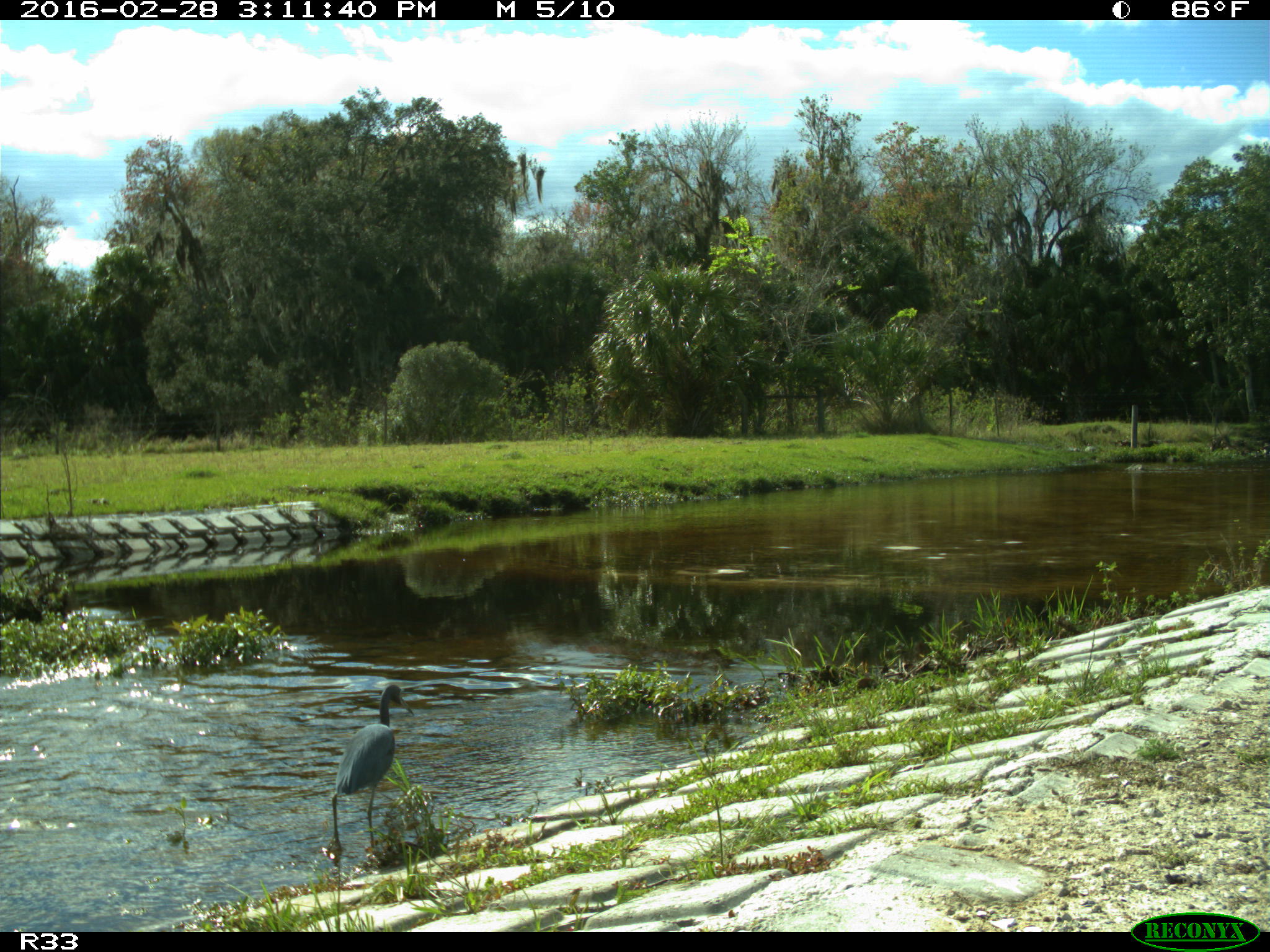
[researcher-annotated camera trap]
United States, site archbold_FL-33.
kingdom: Animalia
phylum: Chordata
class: Aves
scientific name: Aves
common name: birds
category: unidentified bird